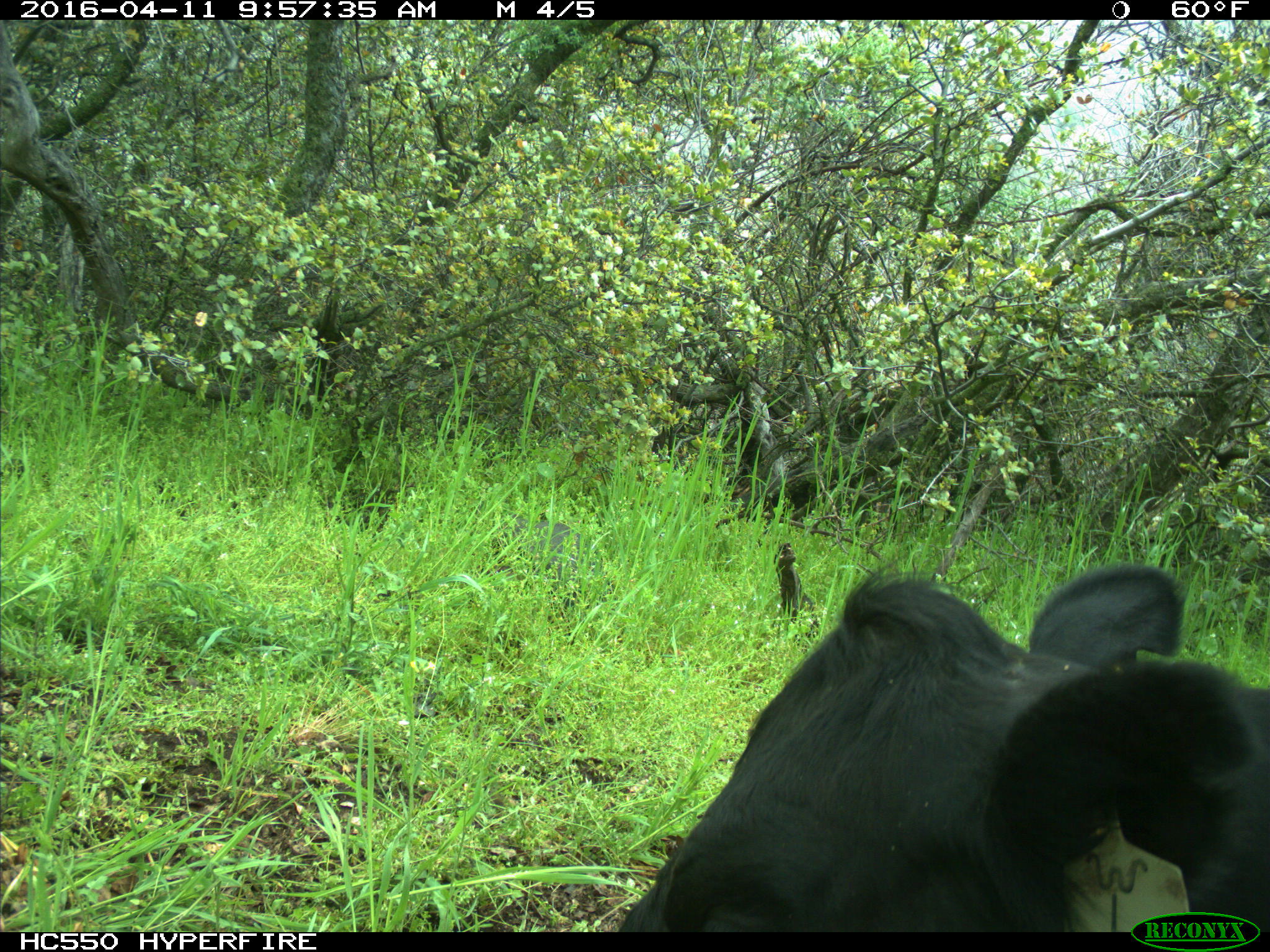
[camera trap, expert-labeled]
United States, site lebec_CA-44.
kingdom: Animalia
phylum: Chordata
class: Mammalia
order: Artiodactyla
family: Bovidae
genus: Bos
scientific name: Bos taurus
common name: domestic cow